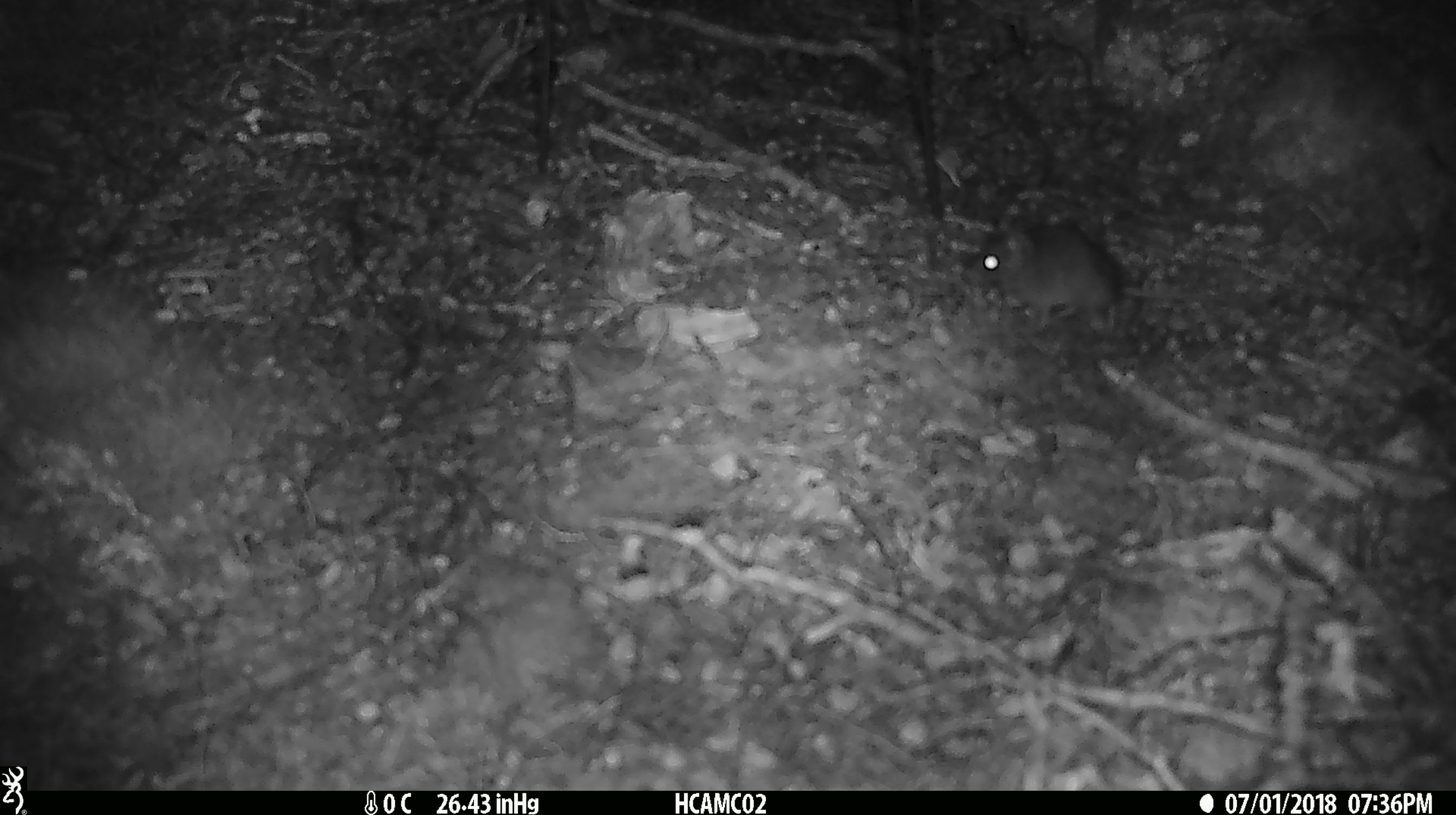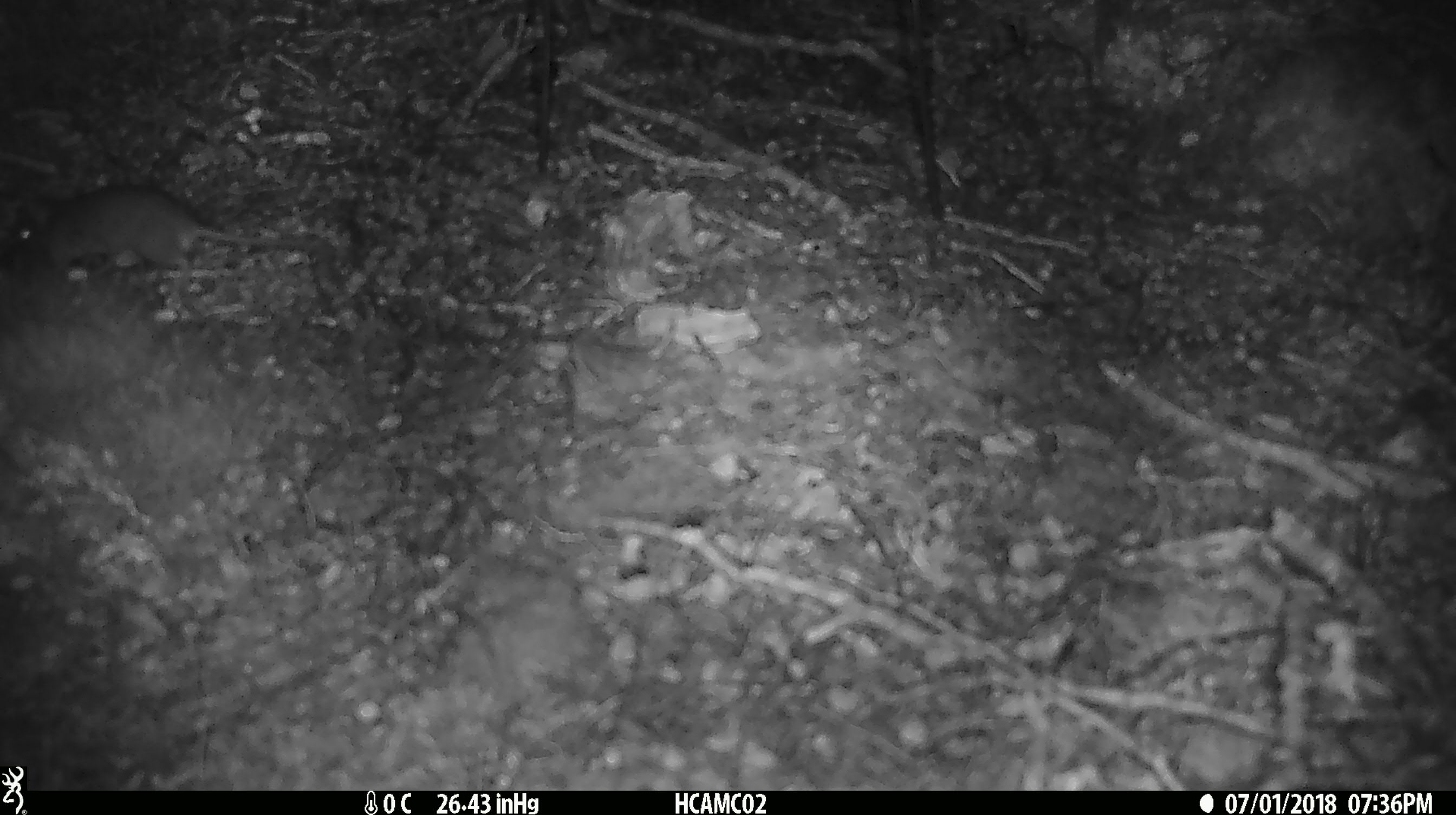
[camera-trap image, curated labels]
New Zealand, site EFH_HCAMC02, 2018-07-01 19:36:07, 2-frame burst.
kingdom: Animalia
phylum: Chordata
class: Mammalia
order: Rodentia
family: Muridae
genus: Mus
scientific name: Mus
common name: mouse